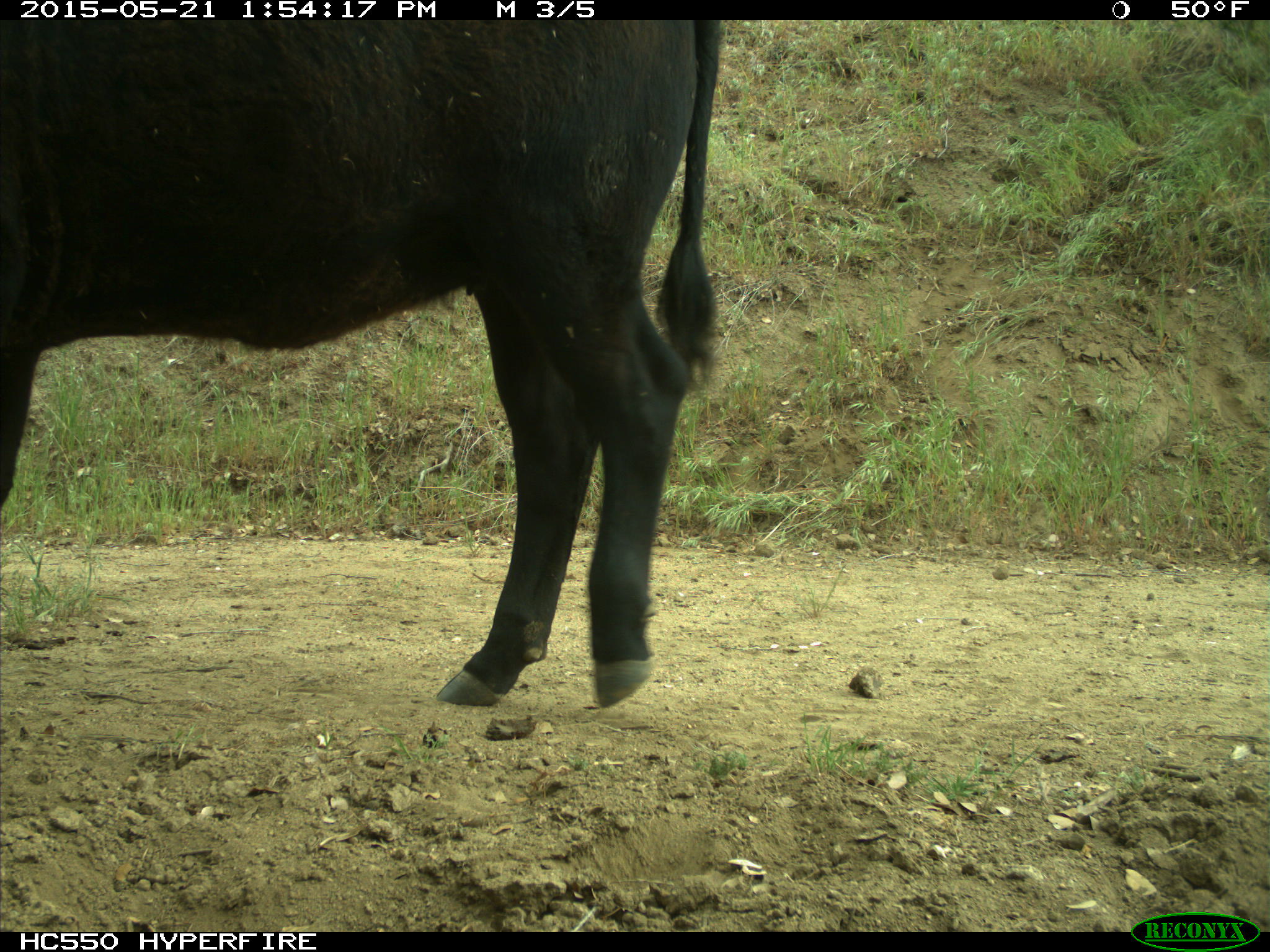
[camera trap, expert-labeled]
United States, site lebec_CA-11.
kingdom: Animalia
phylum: Chordata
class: Mammalia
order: Artiodactyla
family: Bovidae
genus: Bos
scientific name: Bos taurus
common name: domestic cow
Bos taurus (domestic cow).